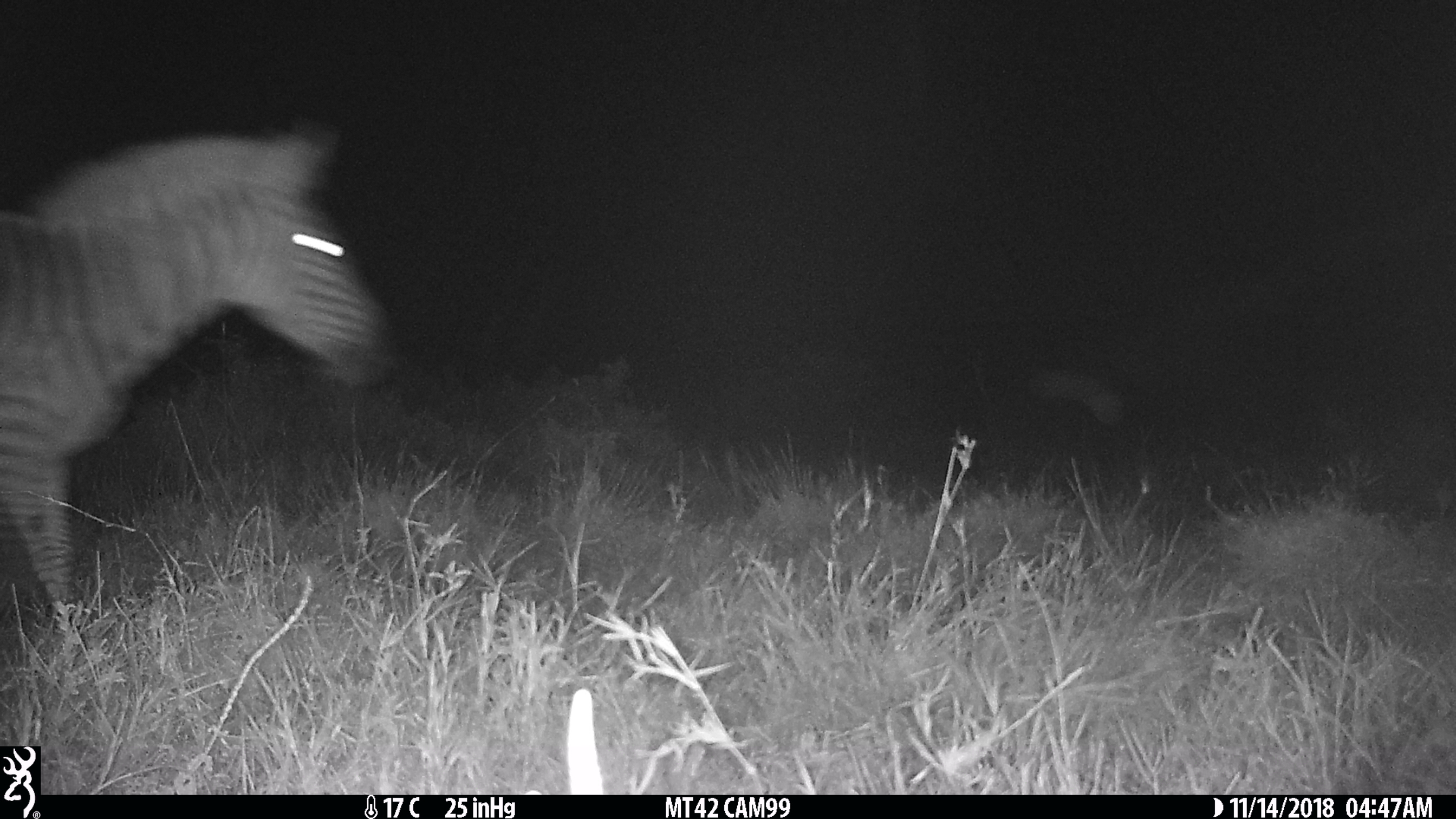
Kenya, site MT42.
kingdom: Animalia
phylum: Chordata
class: Mammalia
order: Perissodactyla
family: Equidae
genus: Equus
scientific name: Equus quagga burchellii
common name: burchell's zebra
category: zebra